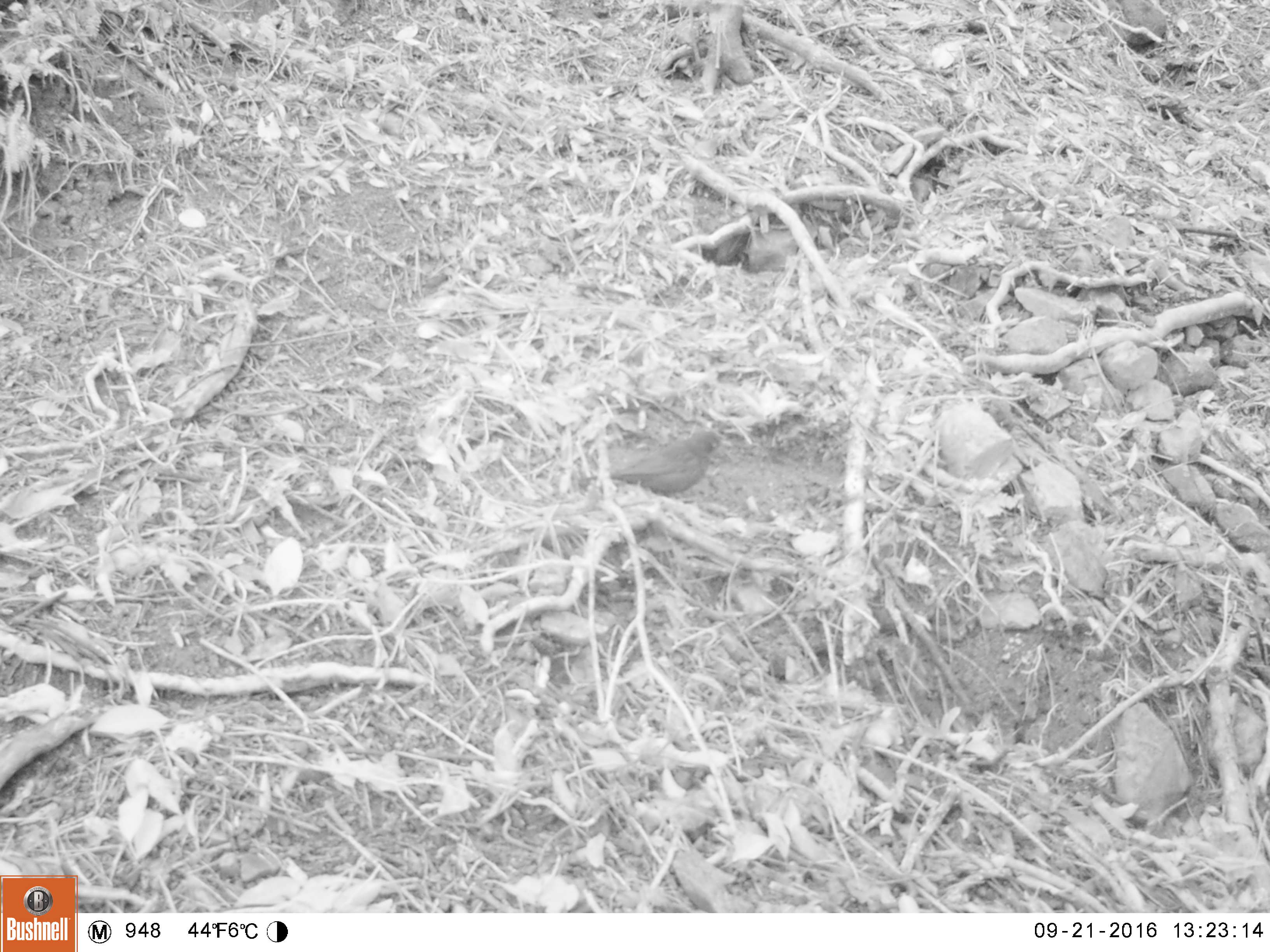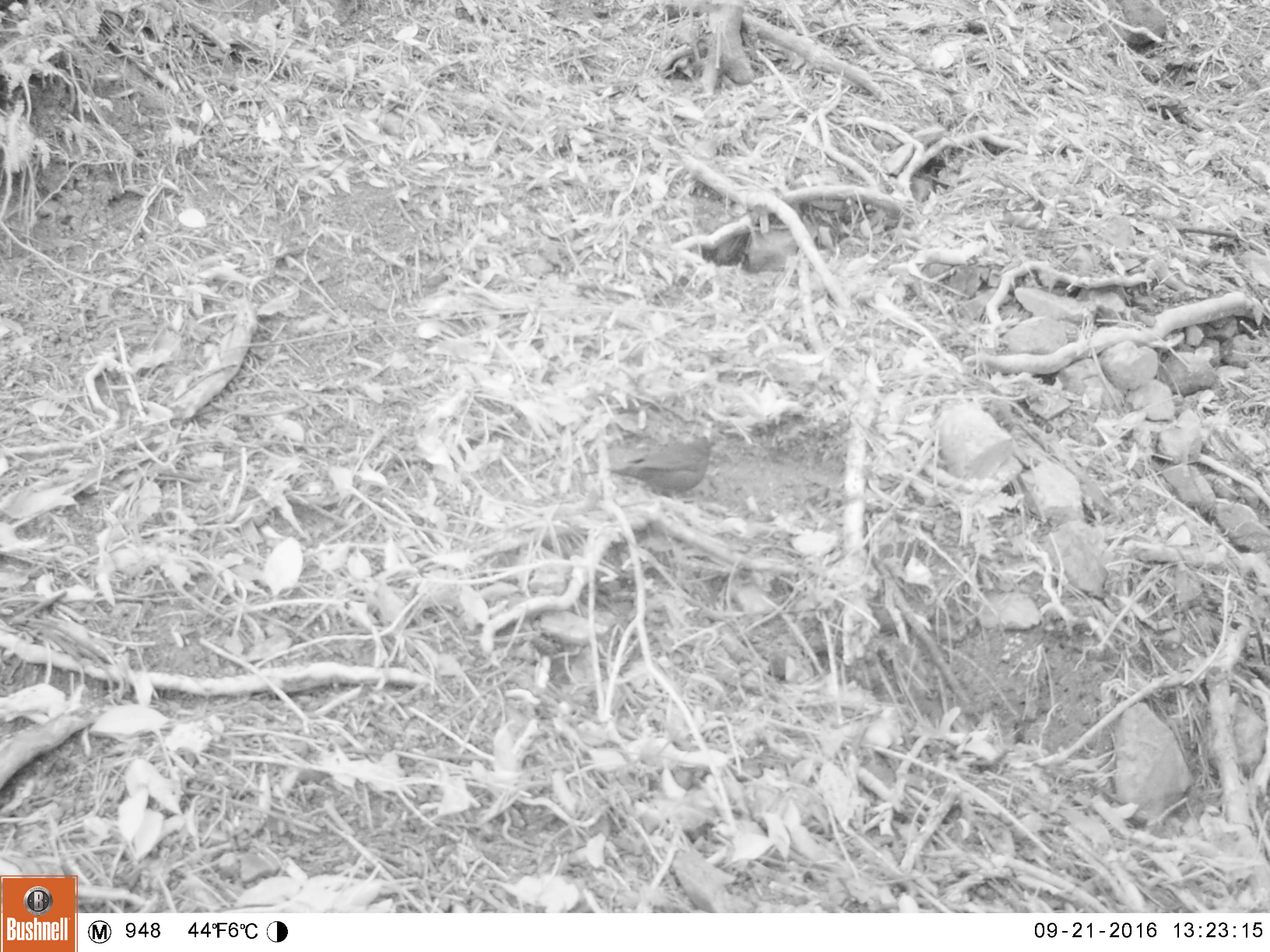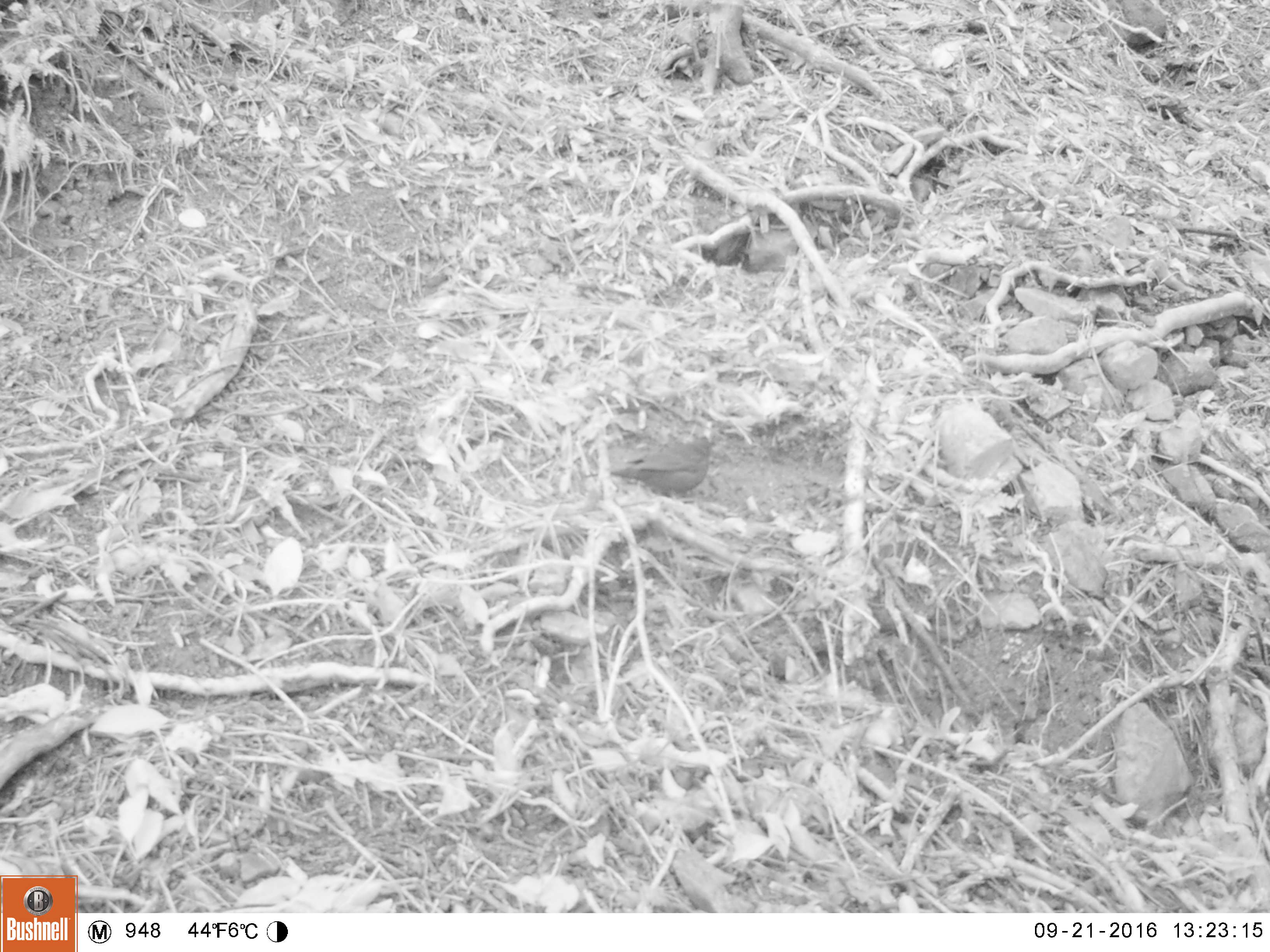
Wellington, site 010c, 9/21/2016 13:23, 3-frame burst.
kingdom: Animalia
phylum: Chordata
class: Aves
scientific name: Aves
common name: bird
Bird (Aves).